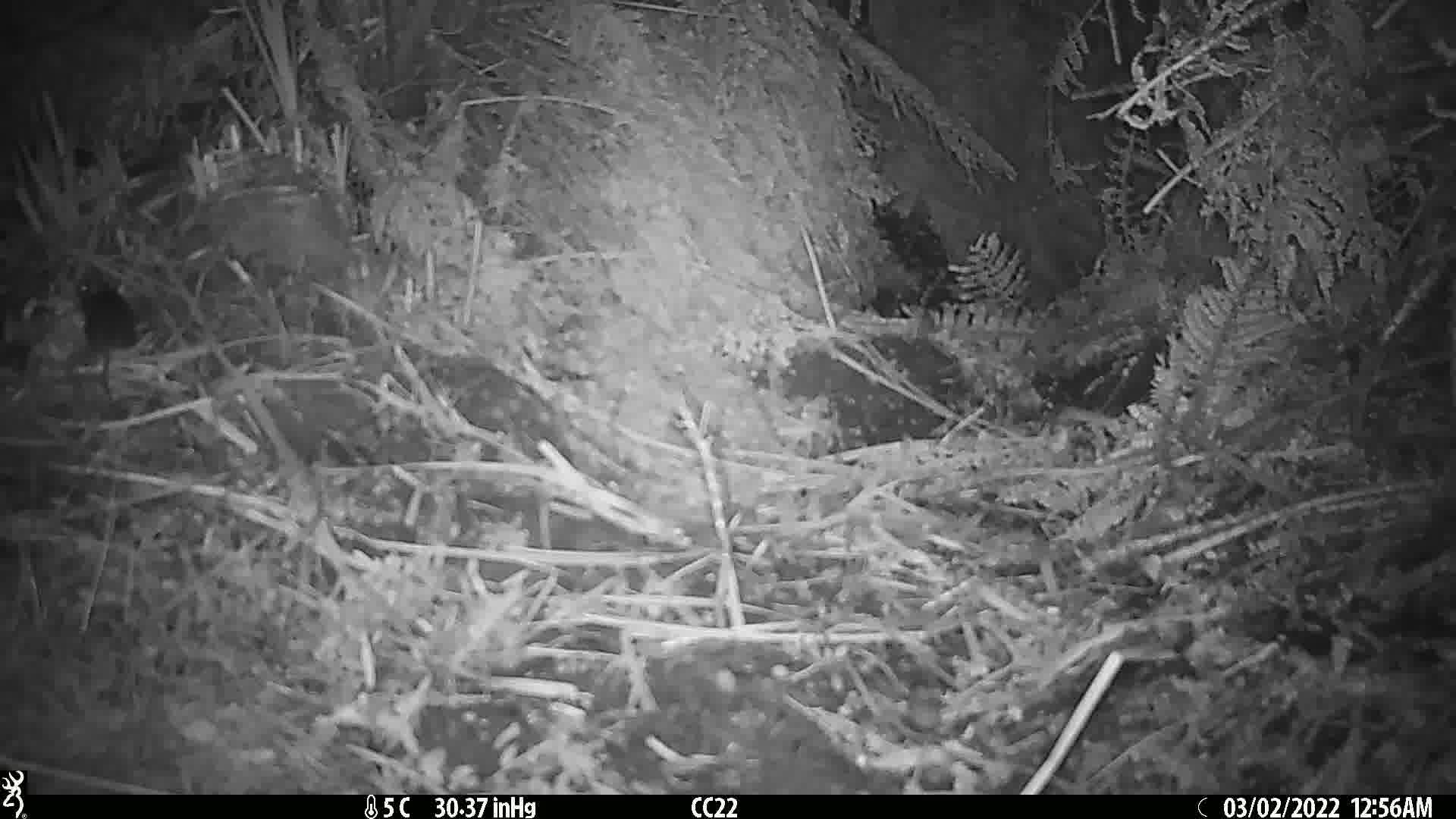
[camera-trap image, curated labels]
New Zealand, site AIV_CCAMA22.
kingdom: Animalia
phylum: Chordata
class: Mammalia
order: Rodentia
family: Muridae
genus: Mus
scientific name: Mus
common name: mouse